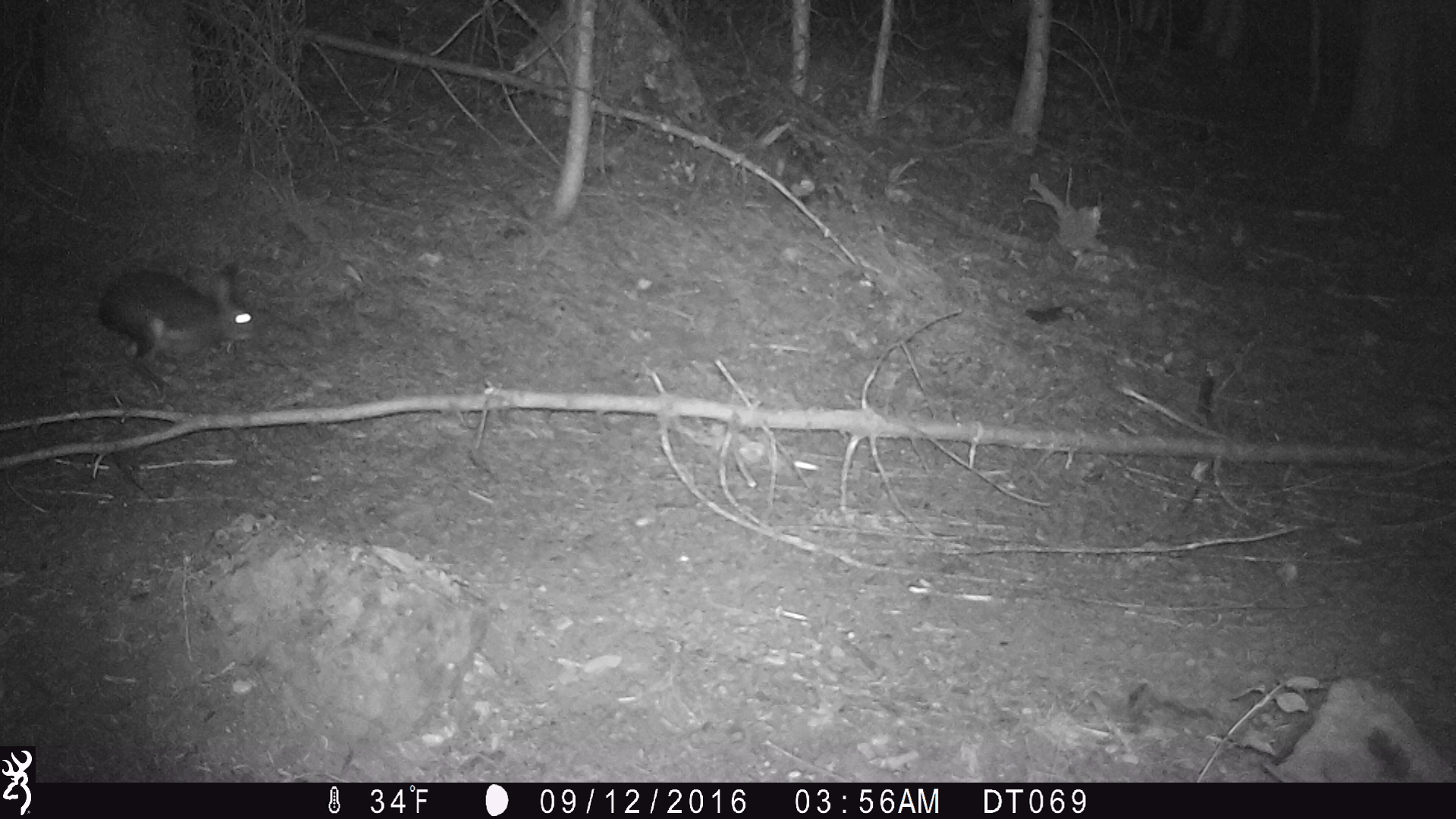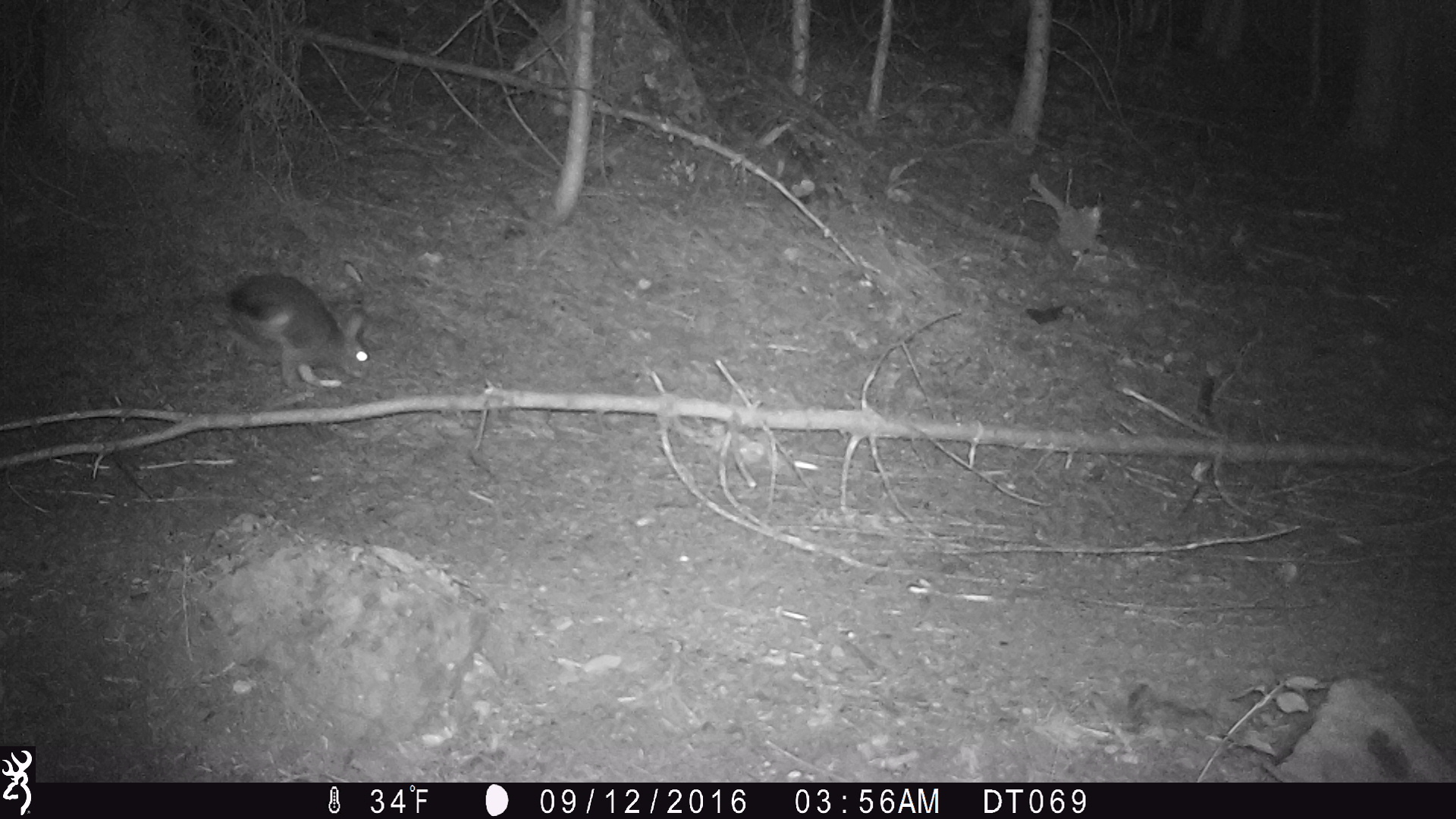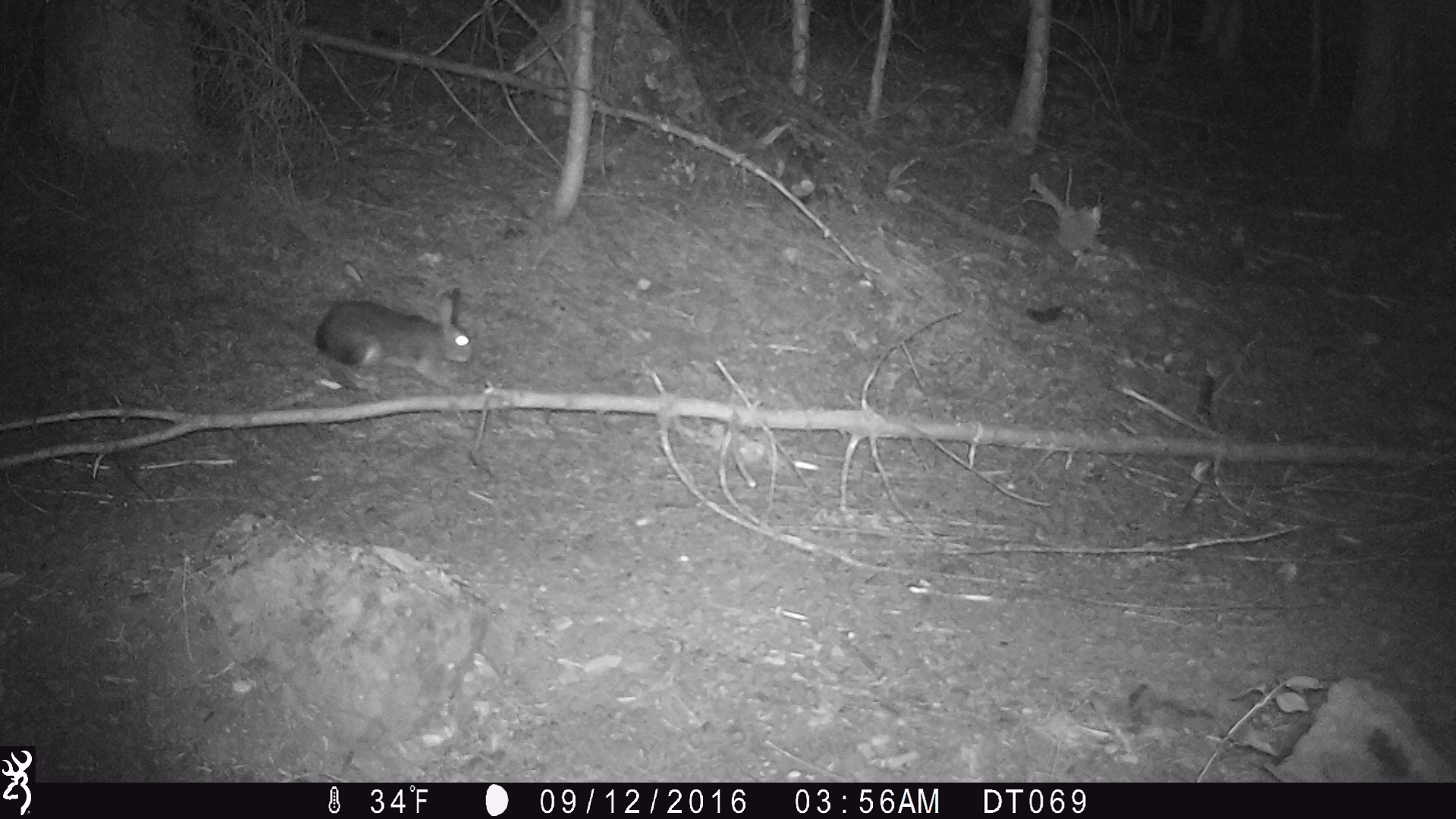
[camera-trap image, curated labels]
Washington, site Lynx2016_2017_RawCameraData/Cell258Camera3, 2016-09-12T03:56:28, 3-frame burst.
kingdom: Animalia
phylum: Chordata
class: Mammalia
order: Lagomorpha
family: Leporidae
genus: Lepus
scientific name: Lepus americanus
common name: snowshoe hare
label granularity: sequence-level